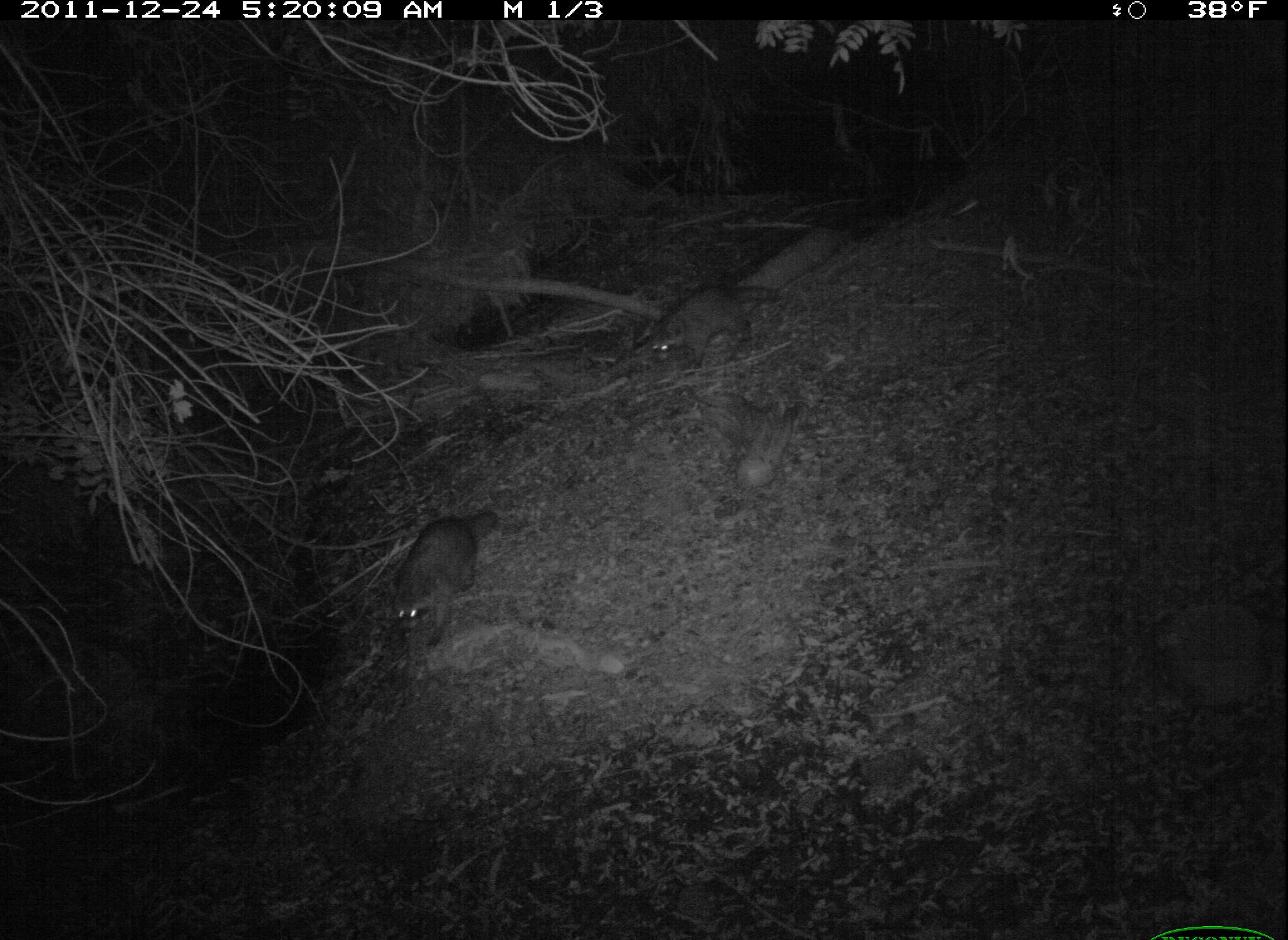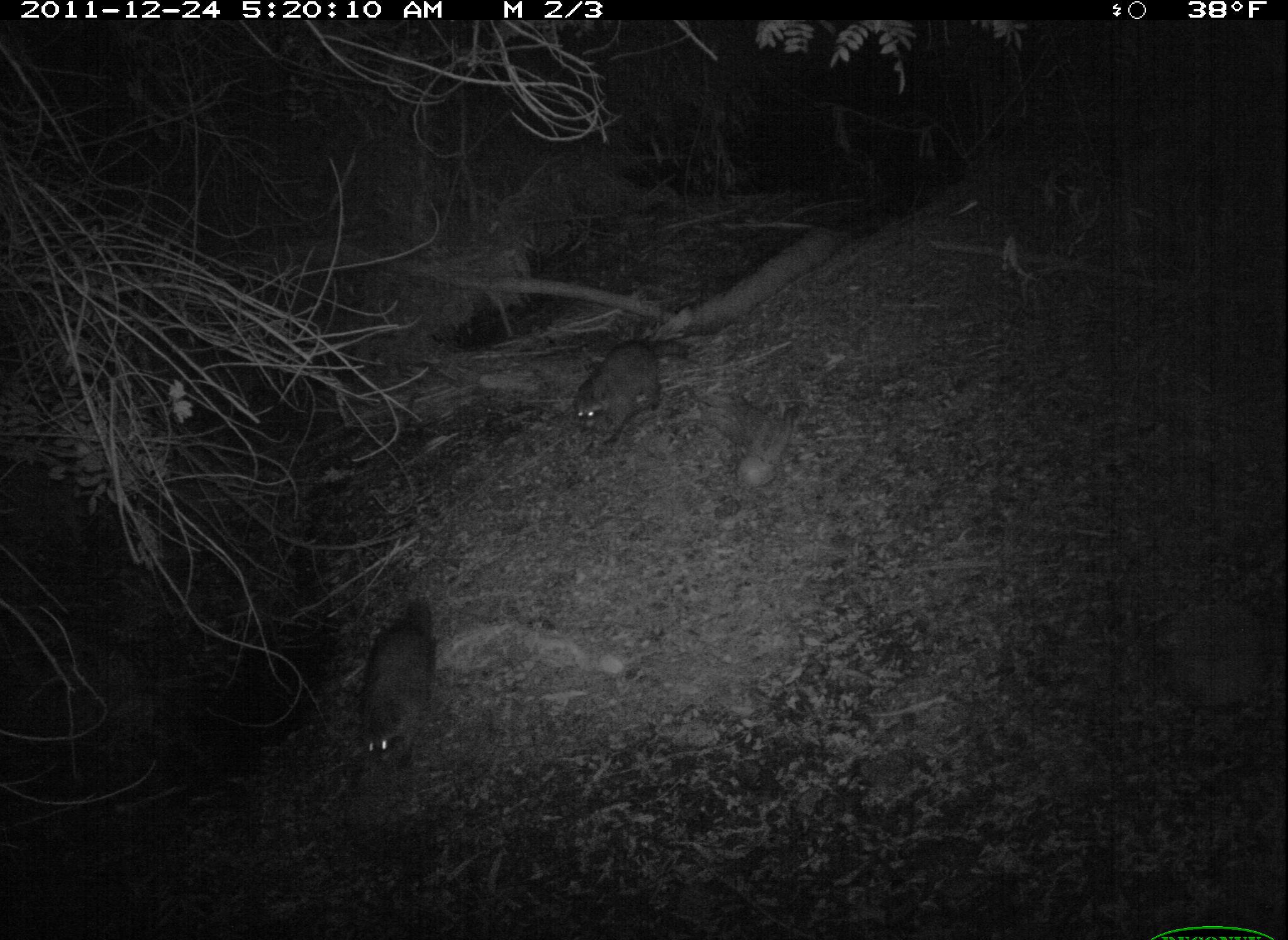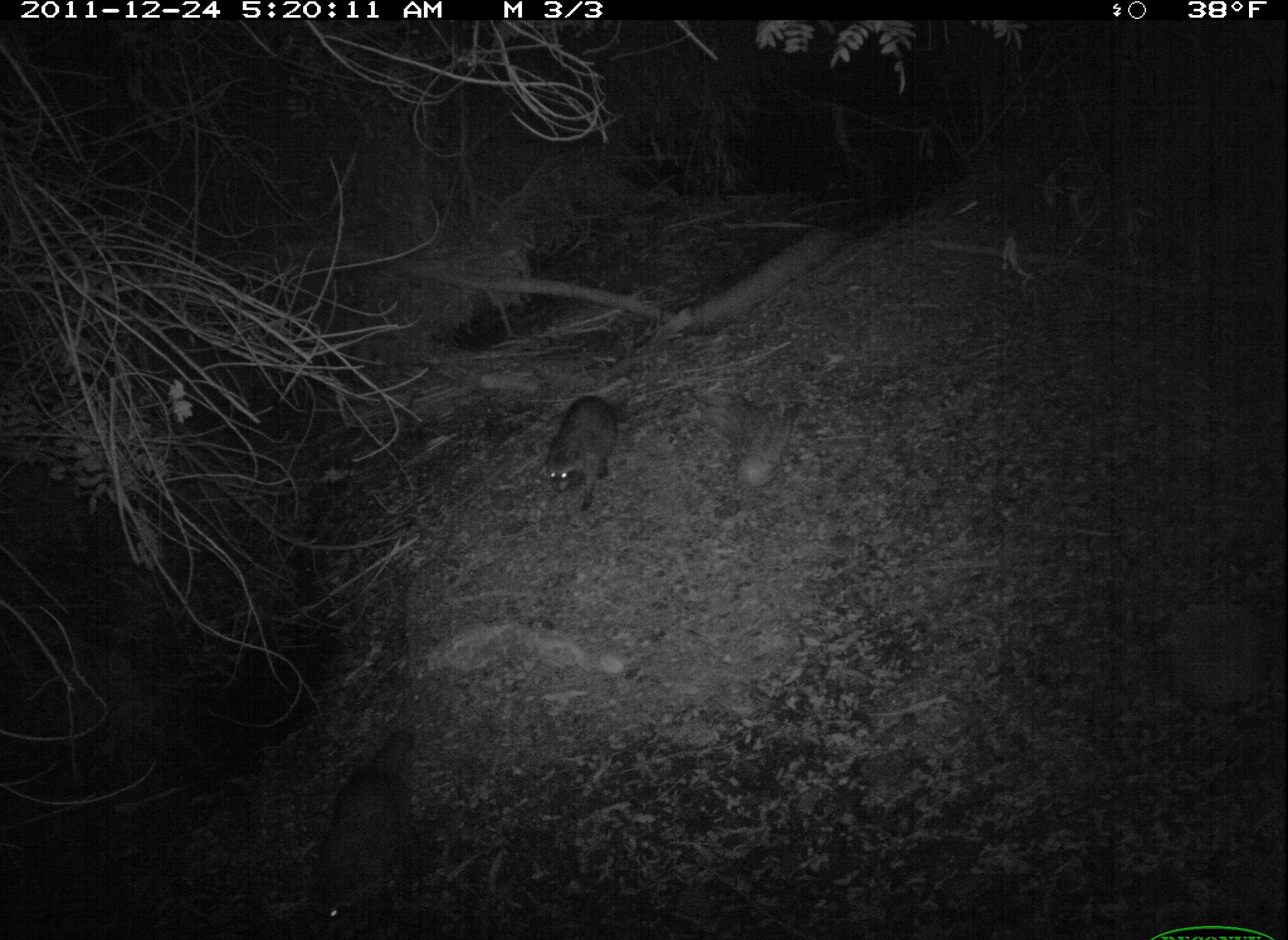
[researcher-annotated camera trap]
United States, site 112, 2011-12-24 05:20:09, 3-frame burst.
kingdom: Animalia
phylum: Chordata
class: Mammalia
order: Carnivora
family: Procyonidae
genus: Procyon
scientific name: Procyon lotor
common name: raccoon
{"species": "raccoon (Procyon lotor)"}